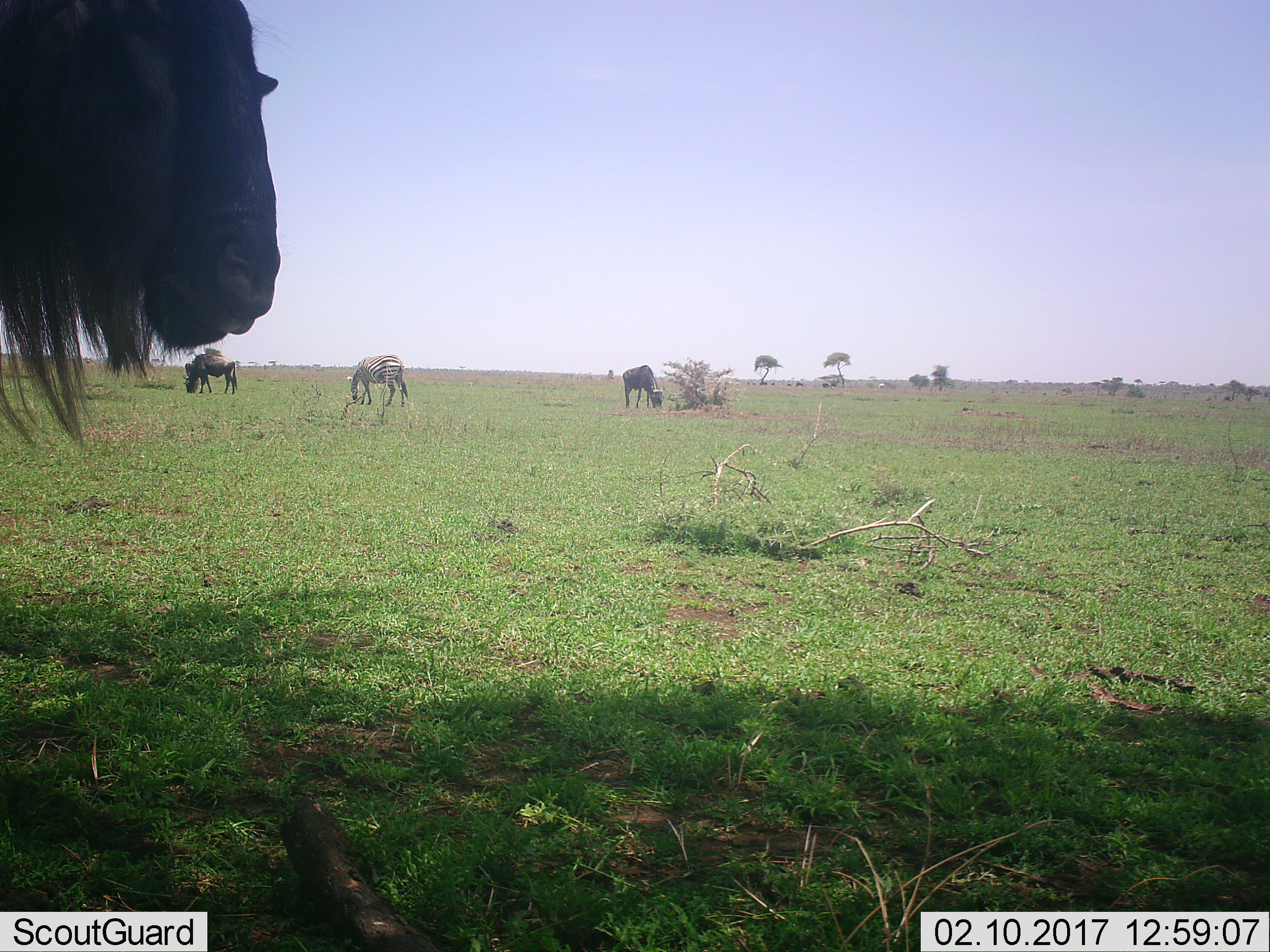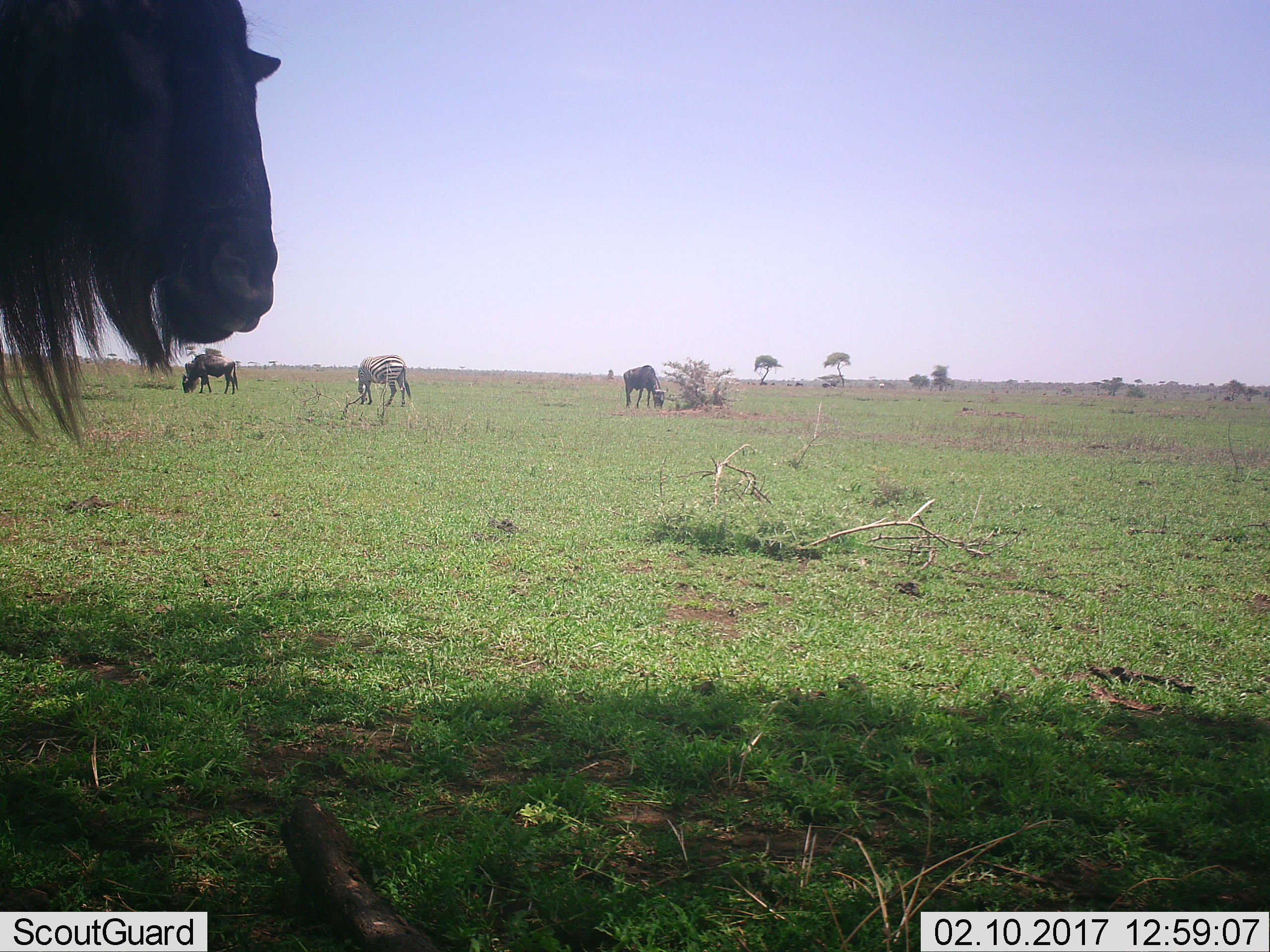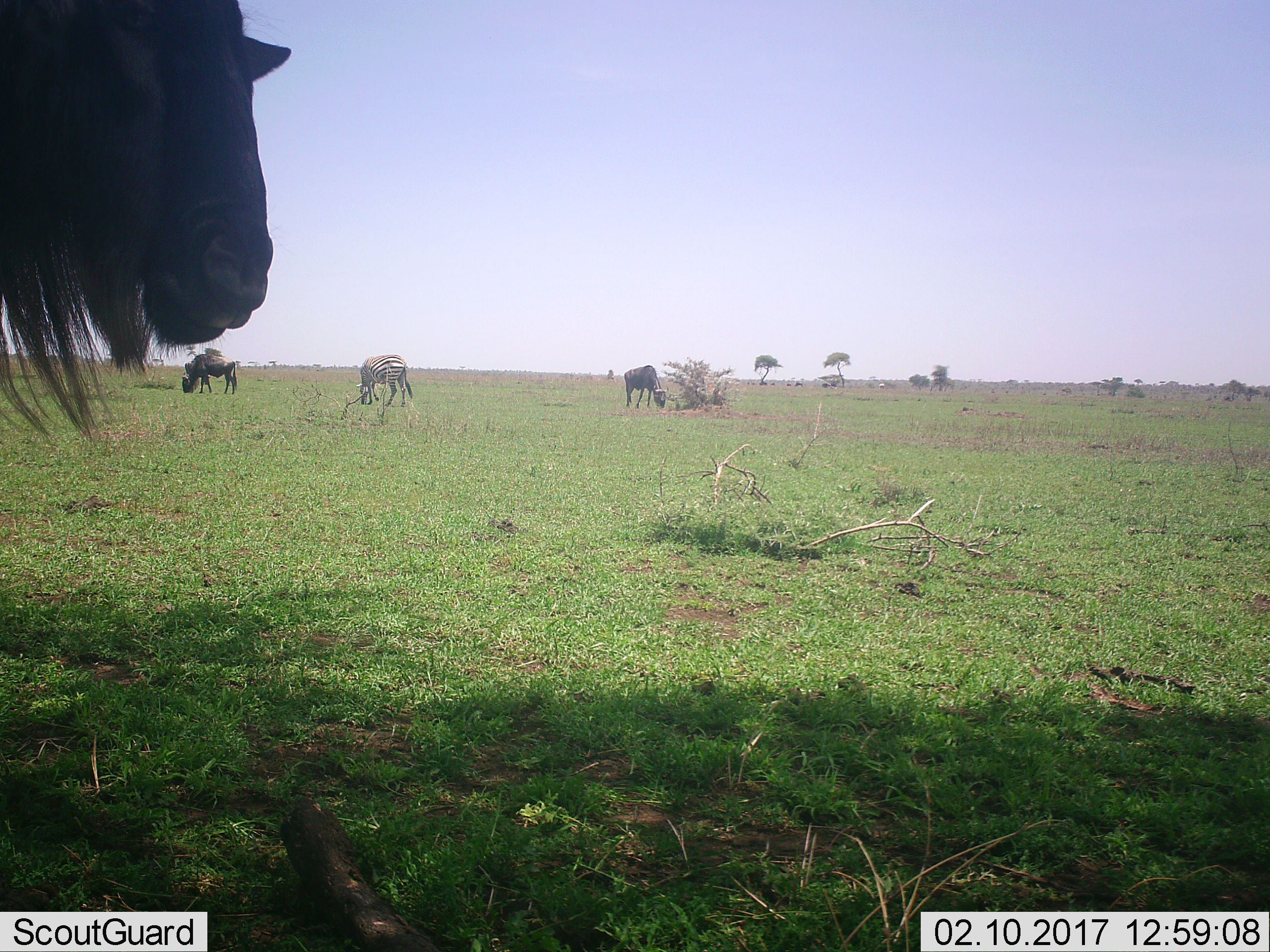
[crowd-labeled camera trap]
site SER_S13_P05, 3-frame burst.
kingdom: Animalia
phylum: Chordata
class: Mammalia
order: Artiodactyla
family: Bovidae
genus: Connochaetes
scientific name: Connochaetes taurinus taurinus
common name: blue wildebeest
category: wildebeestblue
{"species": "wildebeestblue (blue wildebeest) (Connochaetes taurinus taurinus)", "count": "3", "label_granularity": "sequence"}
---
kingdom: Animalia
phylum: Chordata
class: Mammalia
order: Perissodactyla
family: Equidae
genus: Equus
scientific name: Equus quagga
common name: plains zebra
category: zebraplains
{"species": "zebraplains (plains zebra) (Equus quagga)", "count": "1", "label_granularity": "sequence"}